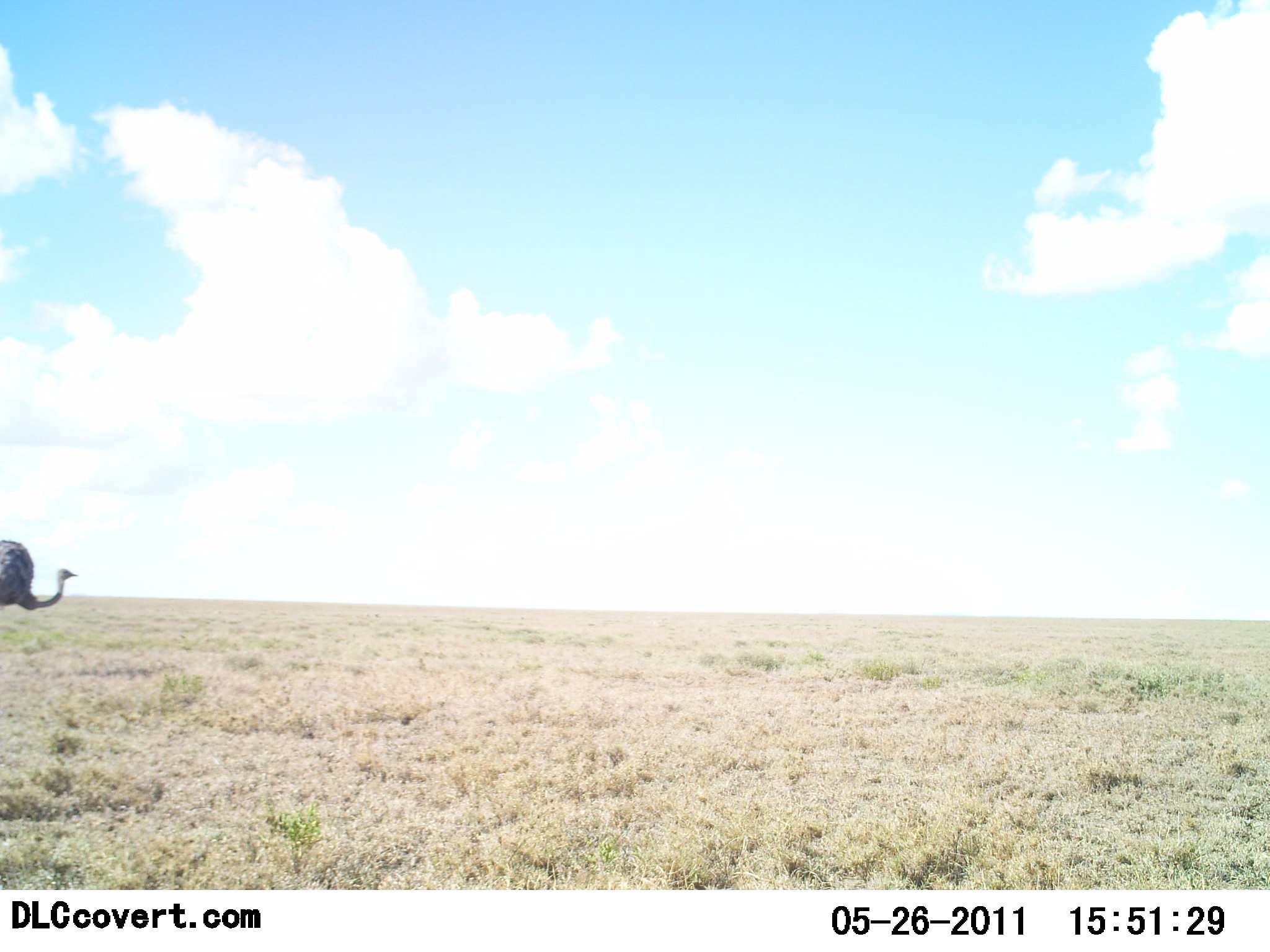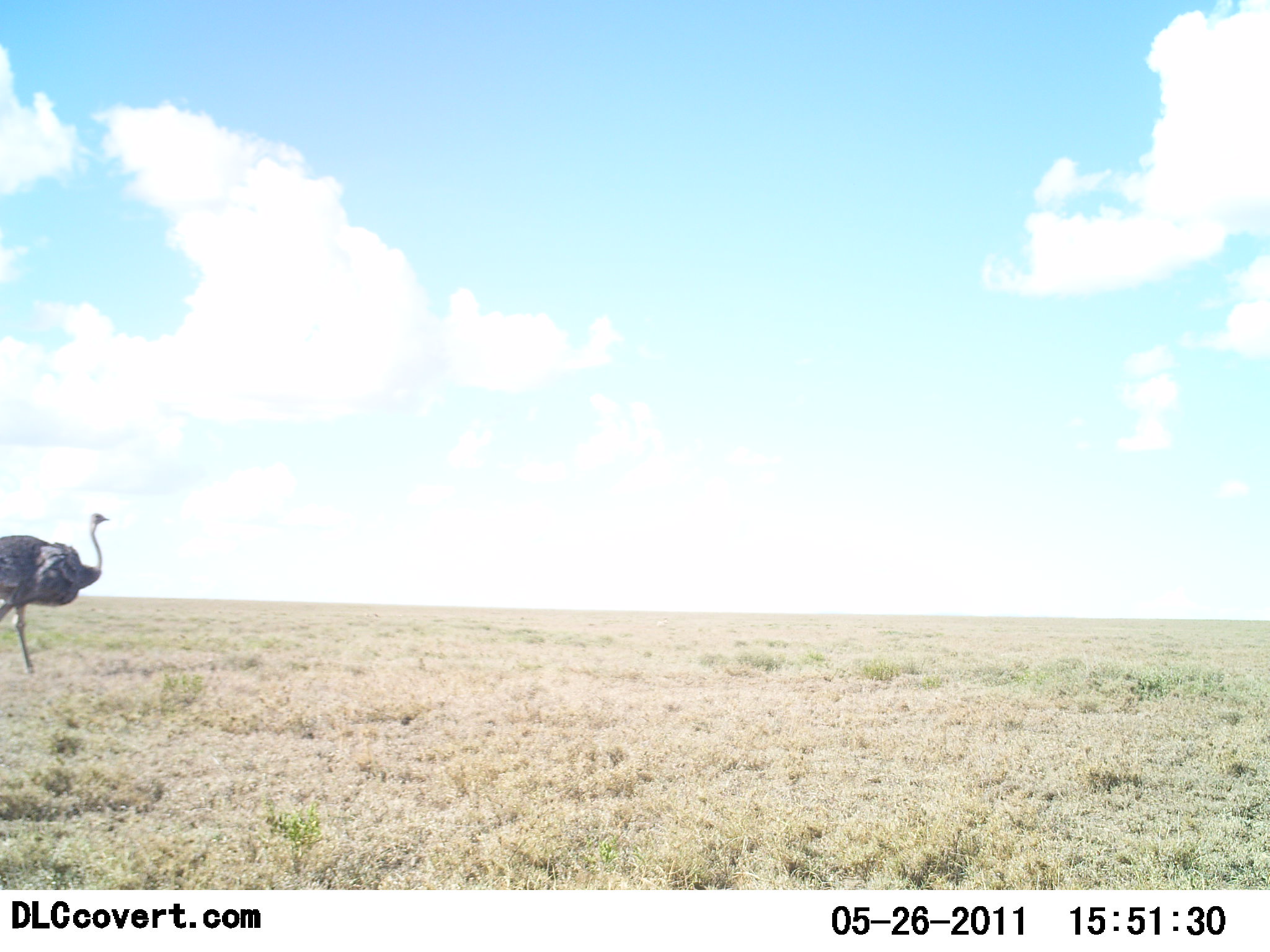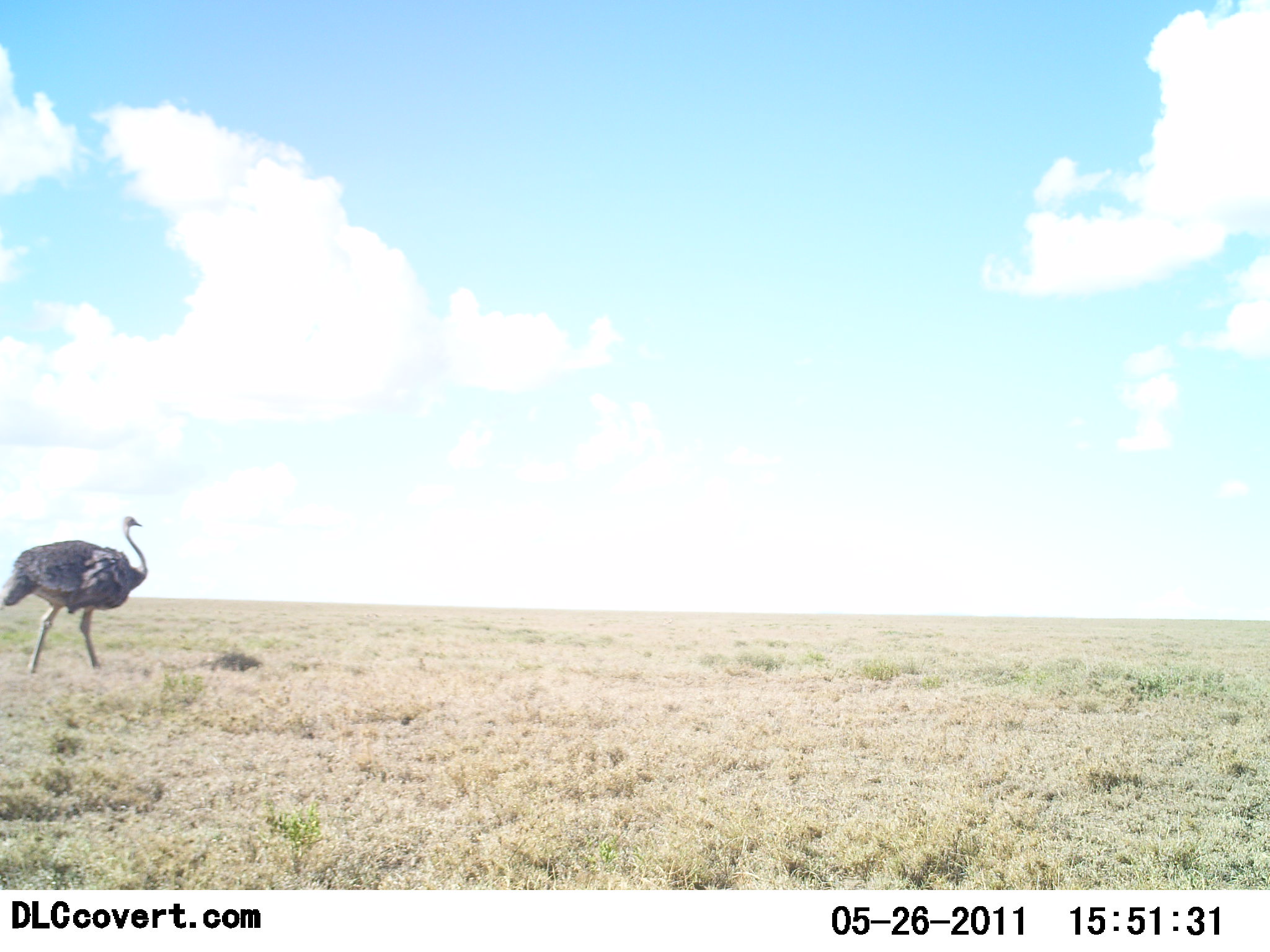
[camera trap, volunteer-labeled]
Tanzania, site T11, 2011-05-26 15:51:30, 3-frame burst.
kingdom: Animalia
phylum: Chordata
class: Aves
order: Struthioniformes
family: Struthionidae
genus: Struthio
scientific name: Struthio camelus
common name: ostrich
Ostrich (Struthio camelus), count 1. Behavior (volunteer vote fractions): standing 18%, resting 0%, moving 82%, interacting 0%. Young present (vote fraction): 0%. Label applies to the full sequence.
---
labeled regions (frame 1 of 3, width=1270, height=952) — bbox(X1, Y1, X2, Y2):
animal: bbox(0, 537, 78, 611)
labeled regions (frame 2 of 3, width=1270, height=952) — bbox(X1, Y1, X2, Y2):
animal: bbox(0, 513, 110, 674)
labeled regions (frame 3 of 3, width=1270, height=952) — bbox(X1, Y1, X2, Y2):
animal: bbox(1, 516, 149, 680)